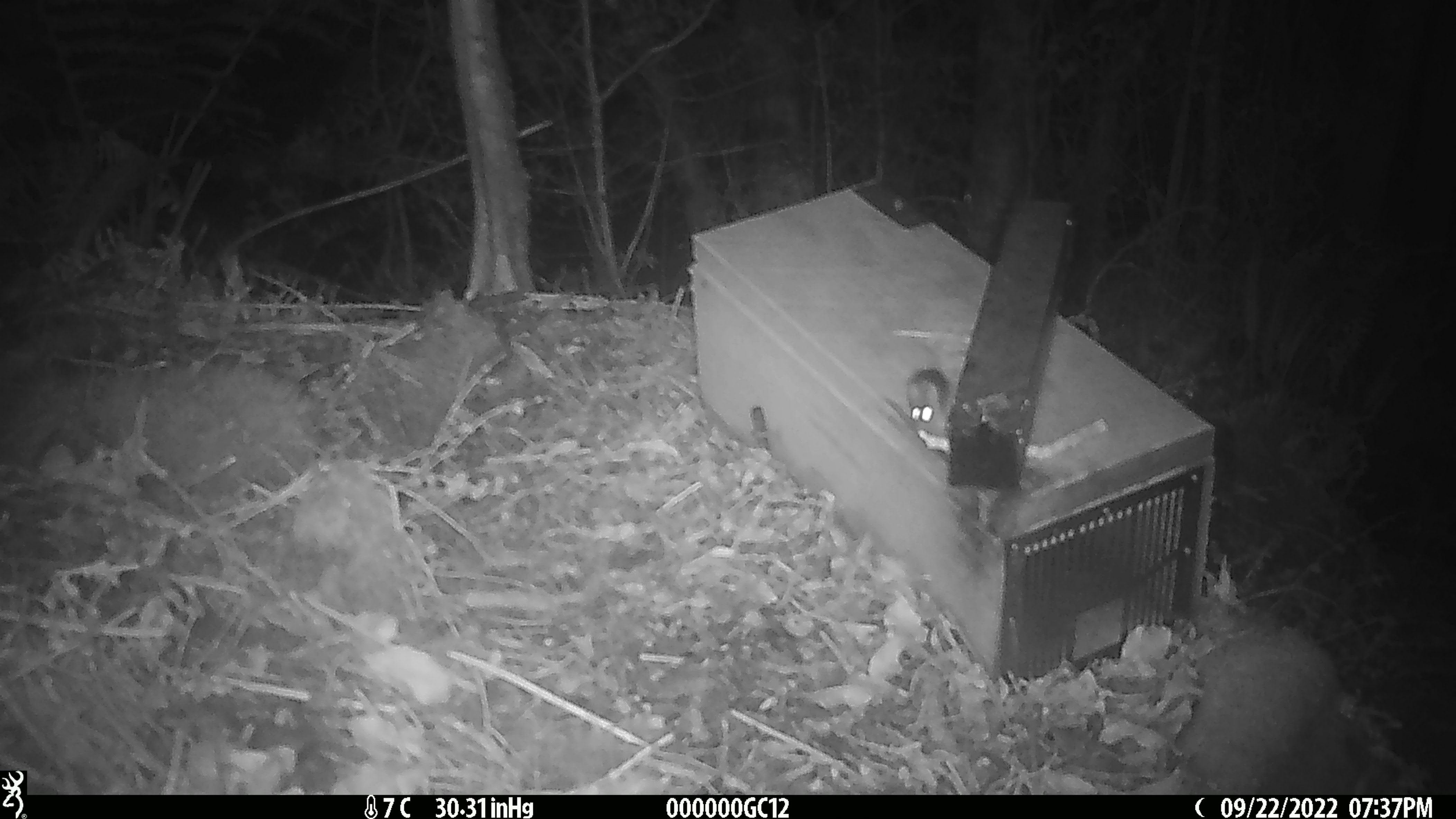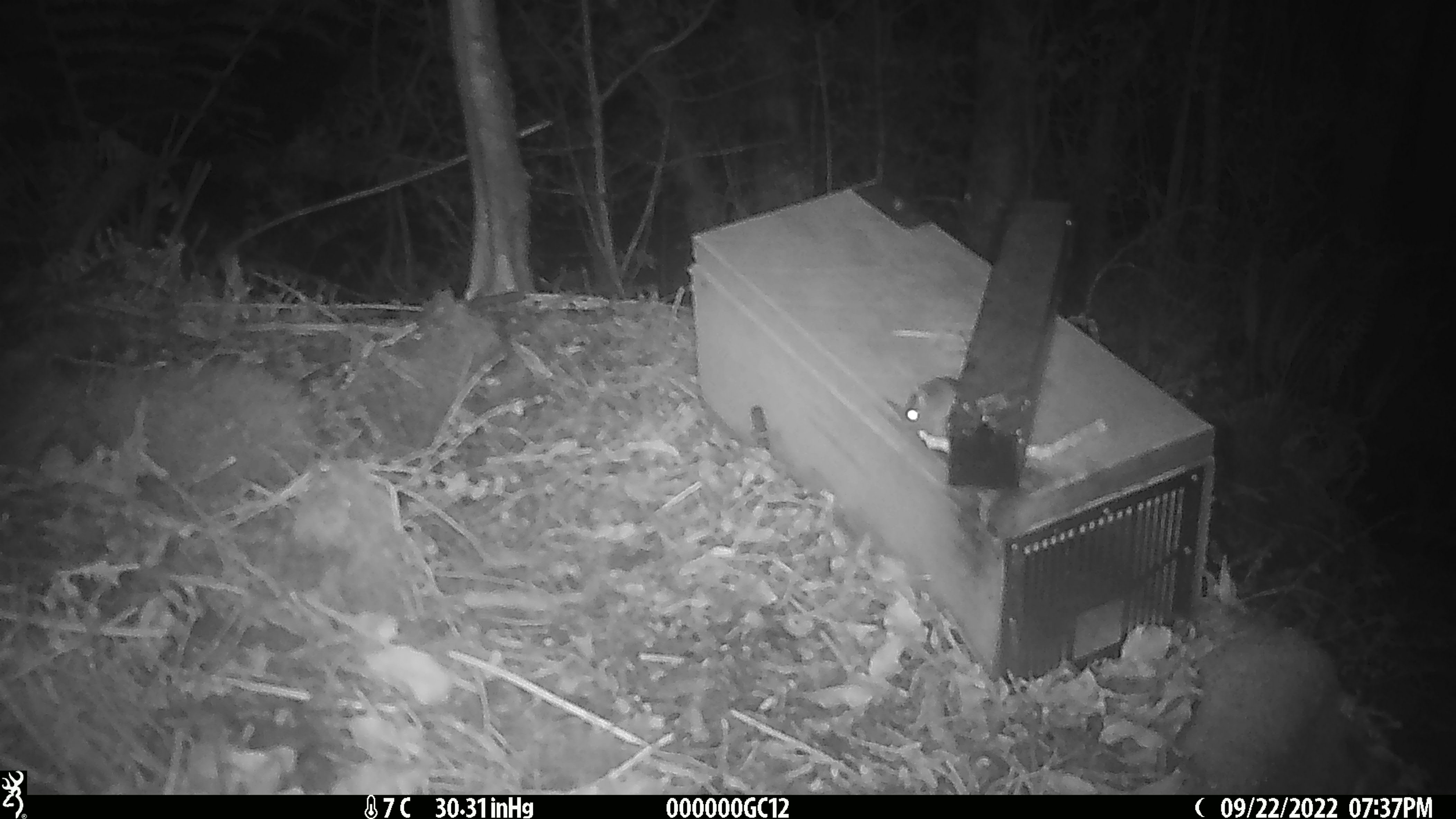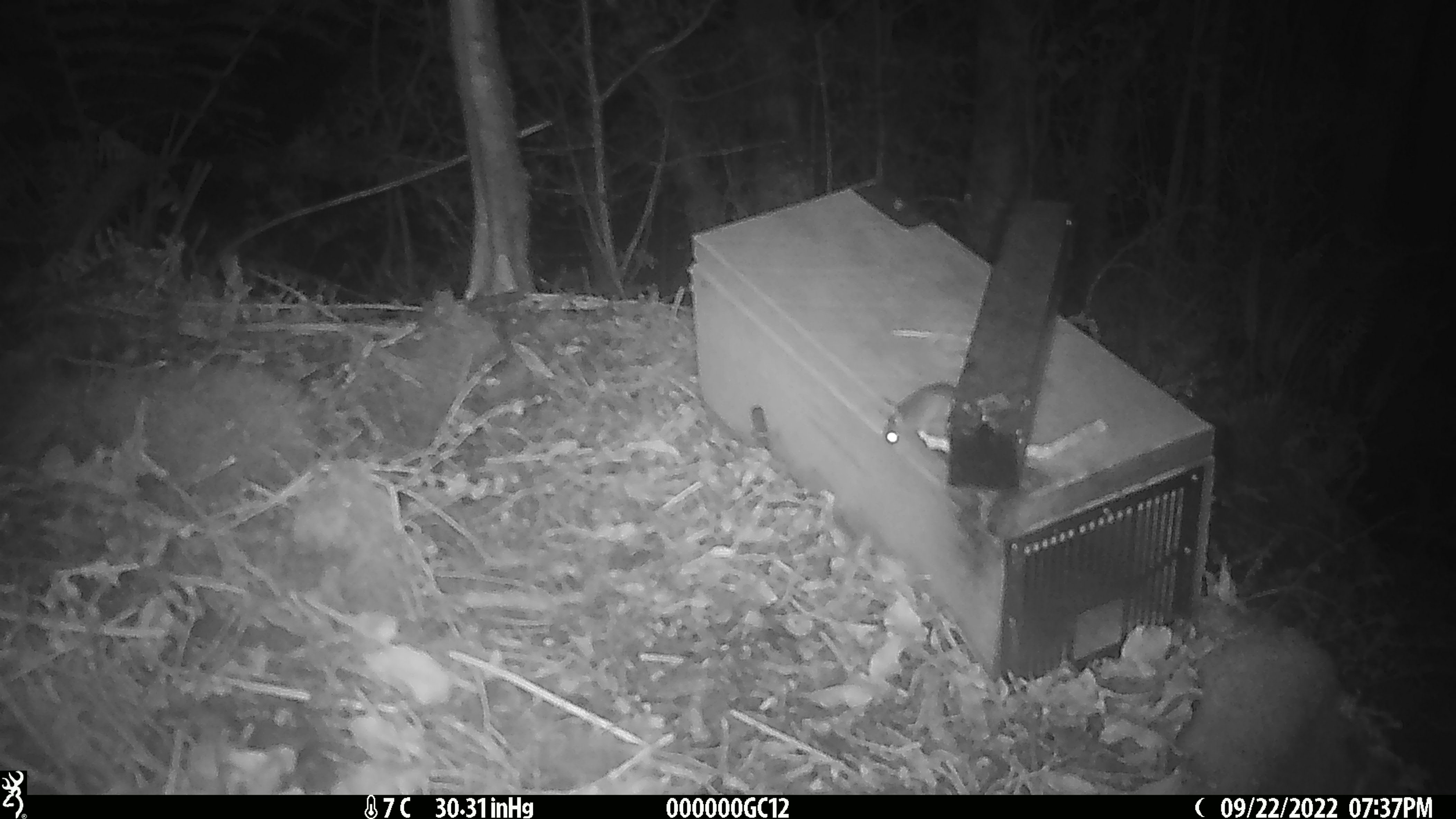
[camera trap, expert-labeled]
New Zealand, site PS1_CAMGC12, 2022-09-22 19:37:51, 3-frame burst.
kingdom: Animalia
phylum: Chordata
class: Mammalia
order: Rodentia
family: Muridae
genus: Mus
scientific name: Mus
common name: mouse